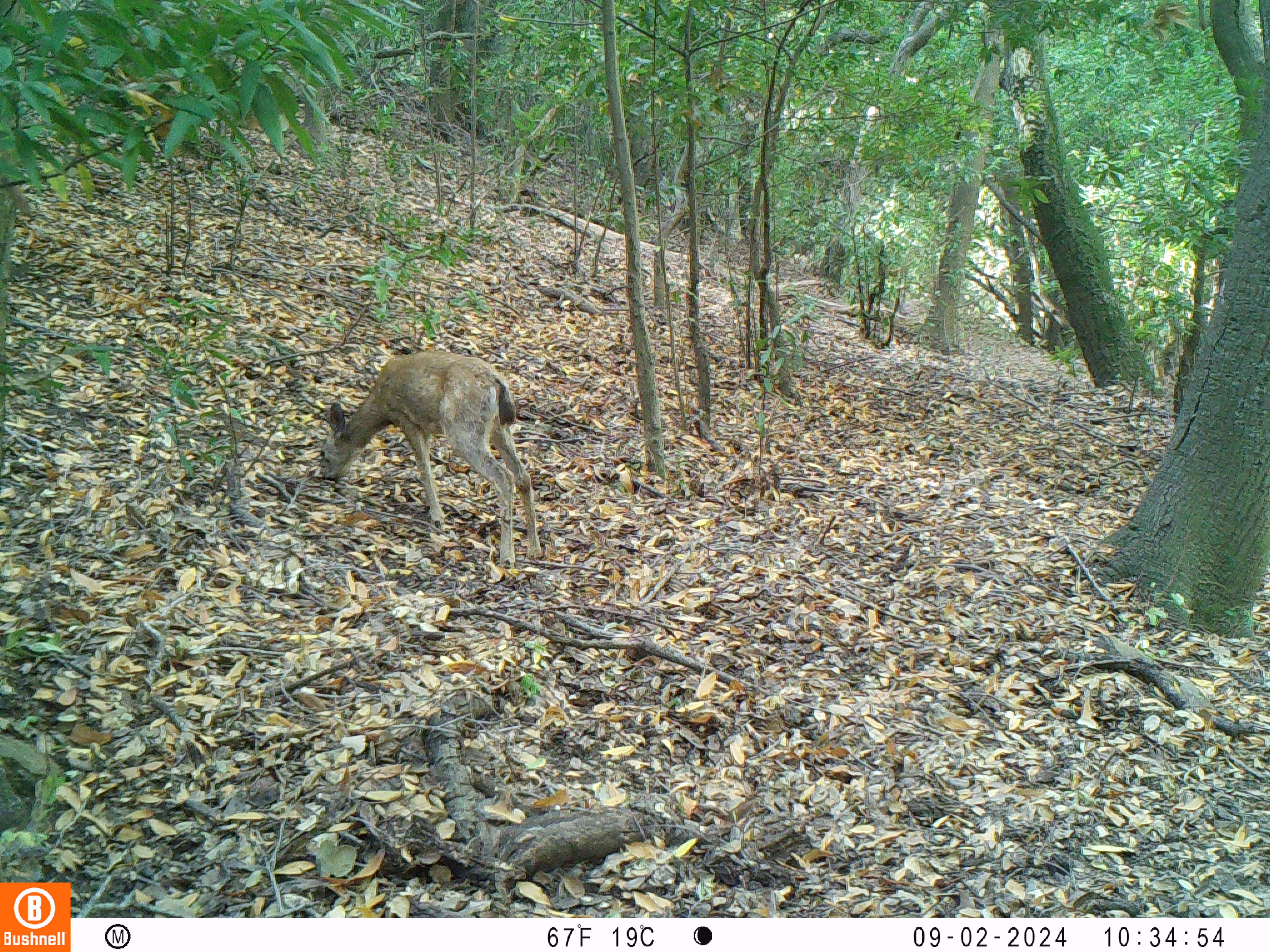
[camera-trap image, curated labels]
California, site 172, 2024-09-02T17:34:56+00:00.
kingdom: Animalia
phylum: Chordata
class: Mammalia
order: Artiodactyla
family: Cervidae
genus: Odocoileus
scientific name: Odocoileus hemionus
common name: mule deer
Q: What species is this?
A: Mule deer (Odocoileus hemionus).